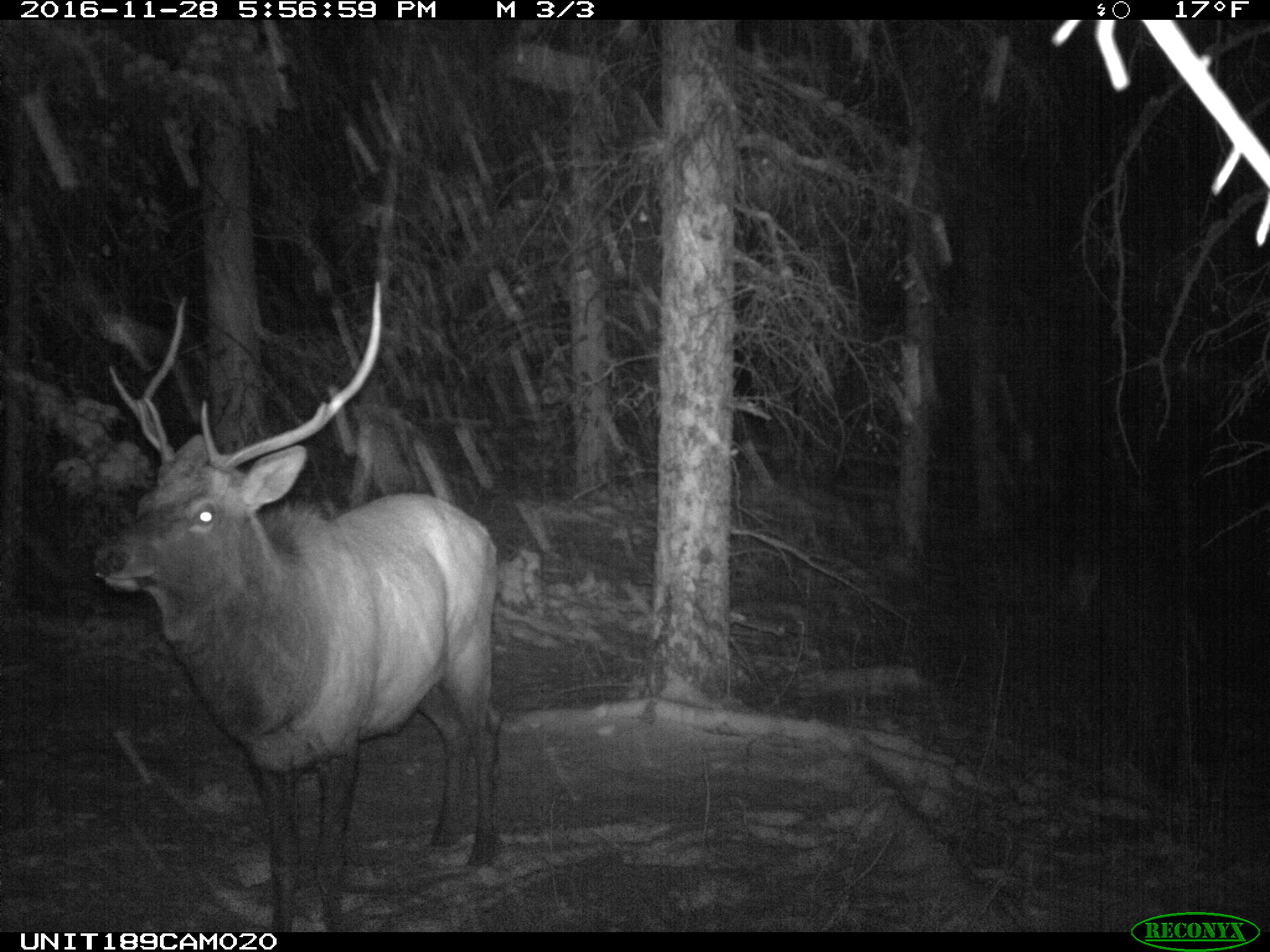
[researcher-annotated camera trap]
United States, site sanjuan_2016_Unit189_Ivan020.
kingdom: Animalia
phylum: Chordata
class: Mammalia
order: Artiodactyla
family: Cervidae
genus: Cervus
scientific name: Cervus elaphus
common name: red deer